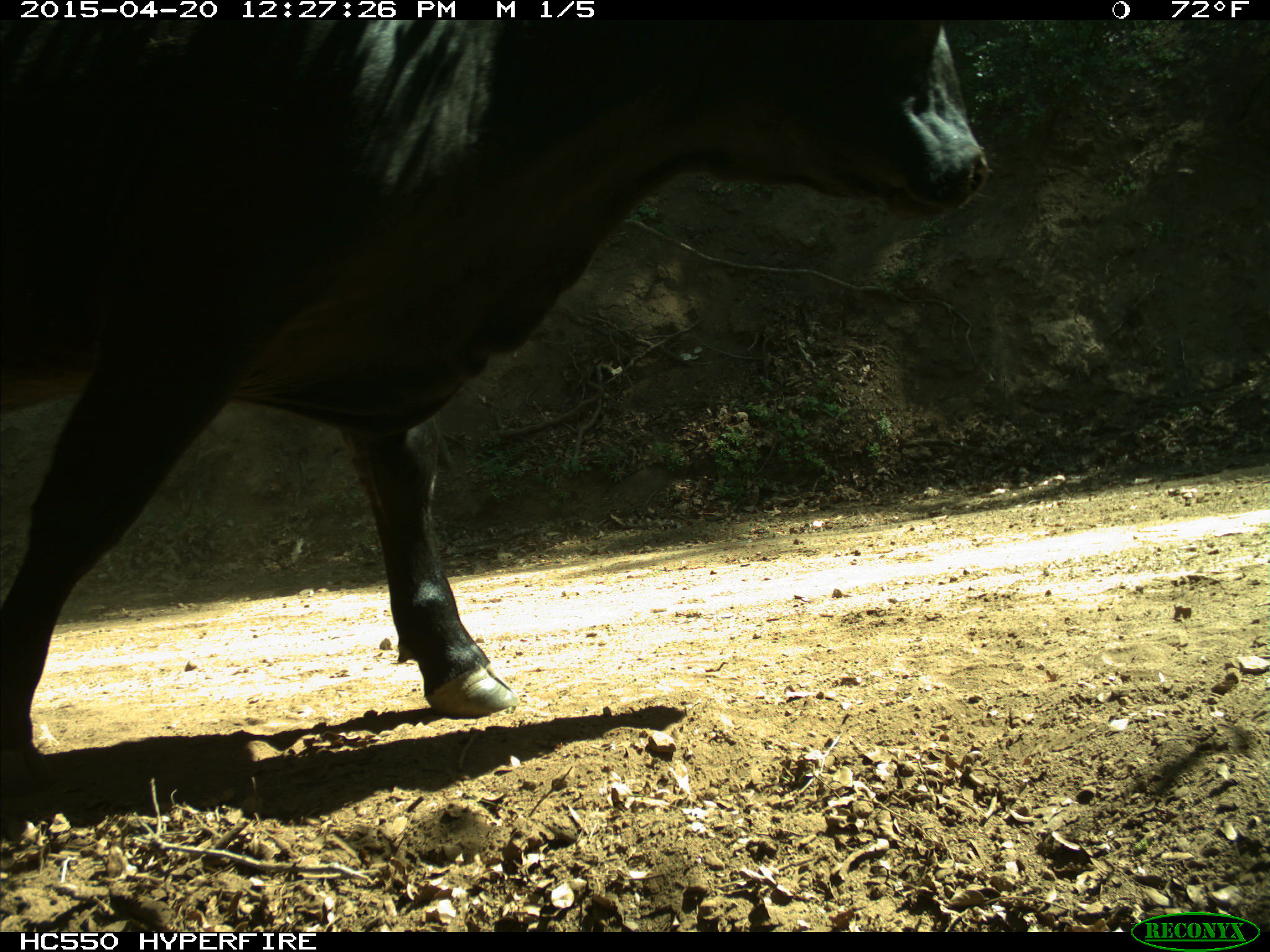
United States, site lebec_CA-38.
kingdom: Animalia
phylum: Chordata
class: Mammalia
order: Artiodactyla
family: Bovidae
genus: Bos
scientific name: Bos taurus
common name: domestic cow